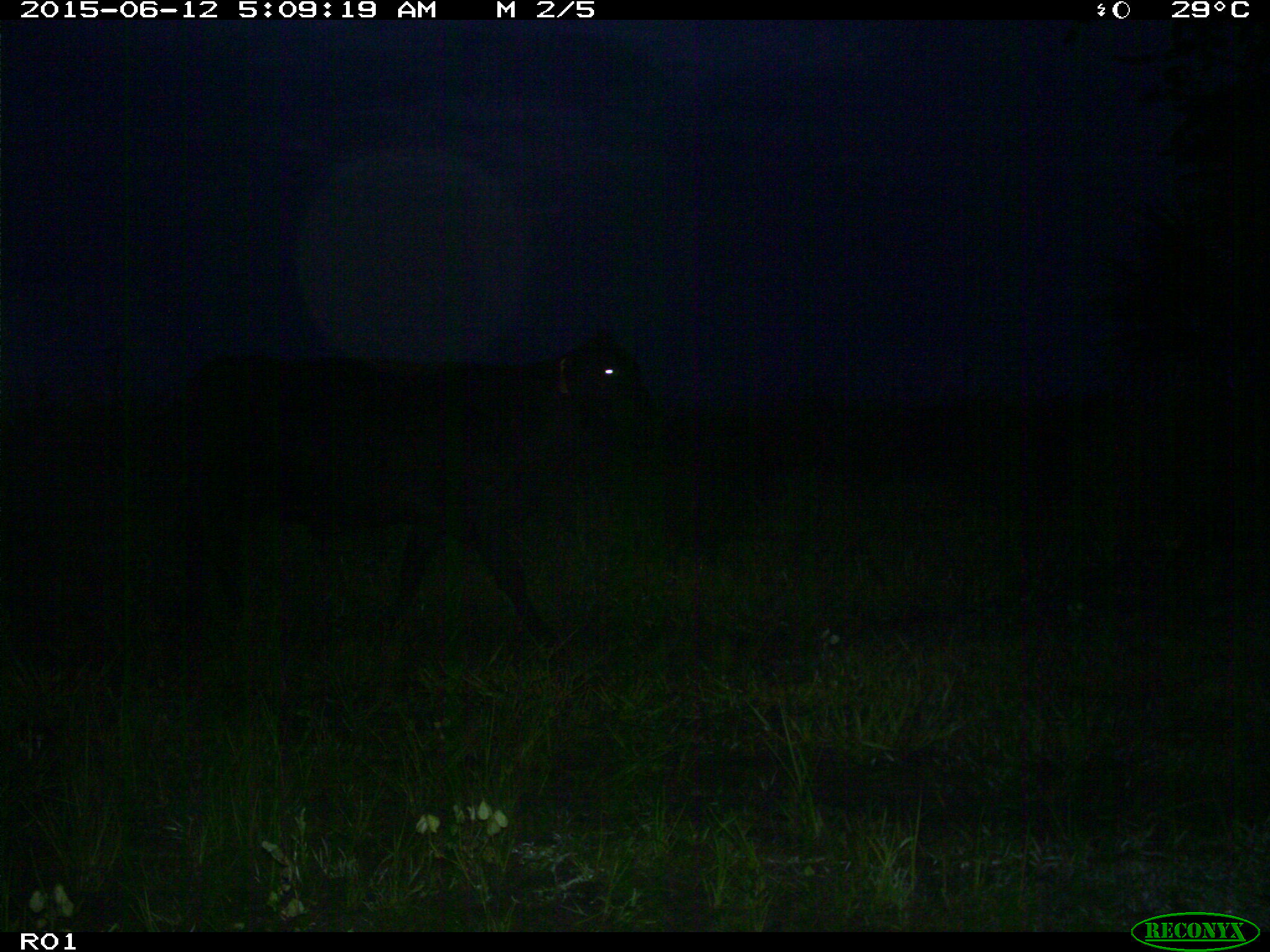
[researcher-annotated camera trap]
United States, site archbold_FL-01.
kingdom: Animalia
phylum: Chordata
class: Mammalia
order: Artiodactyla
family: Bovidae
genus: Bos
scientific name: Bos taurus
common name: domestic cow